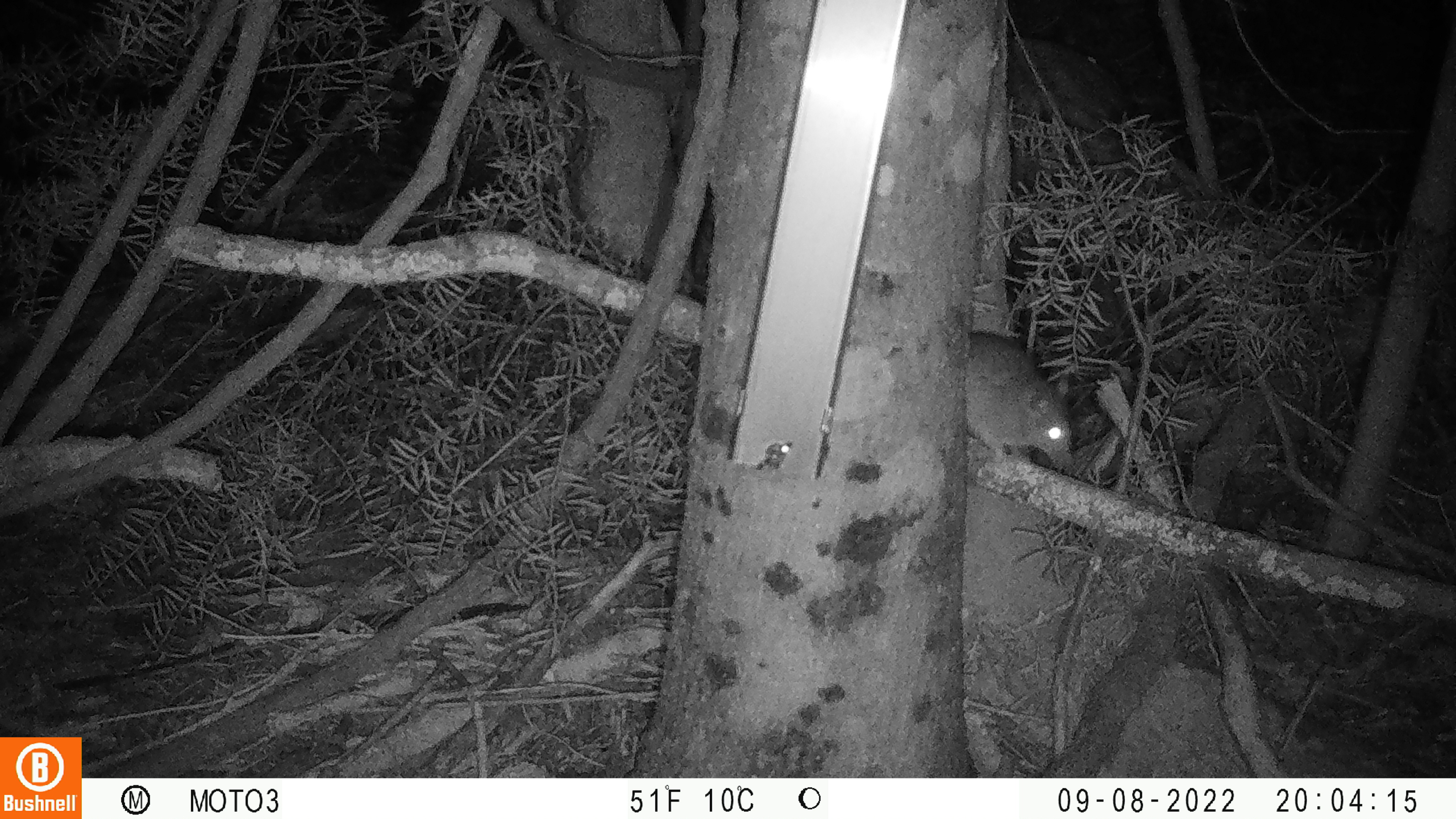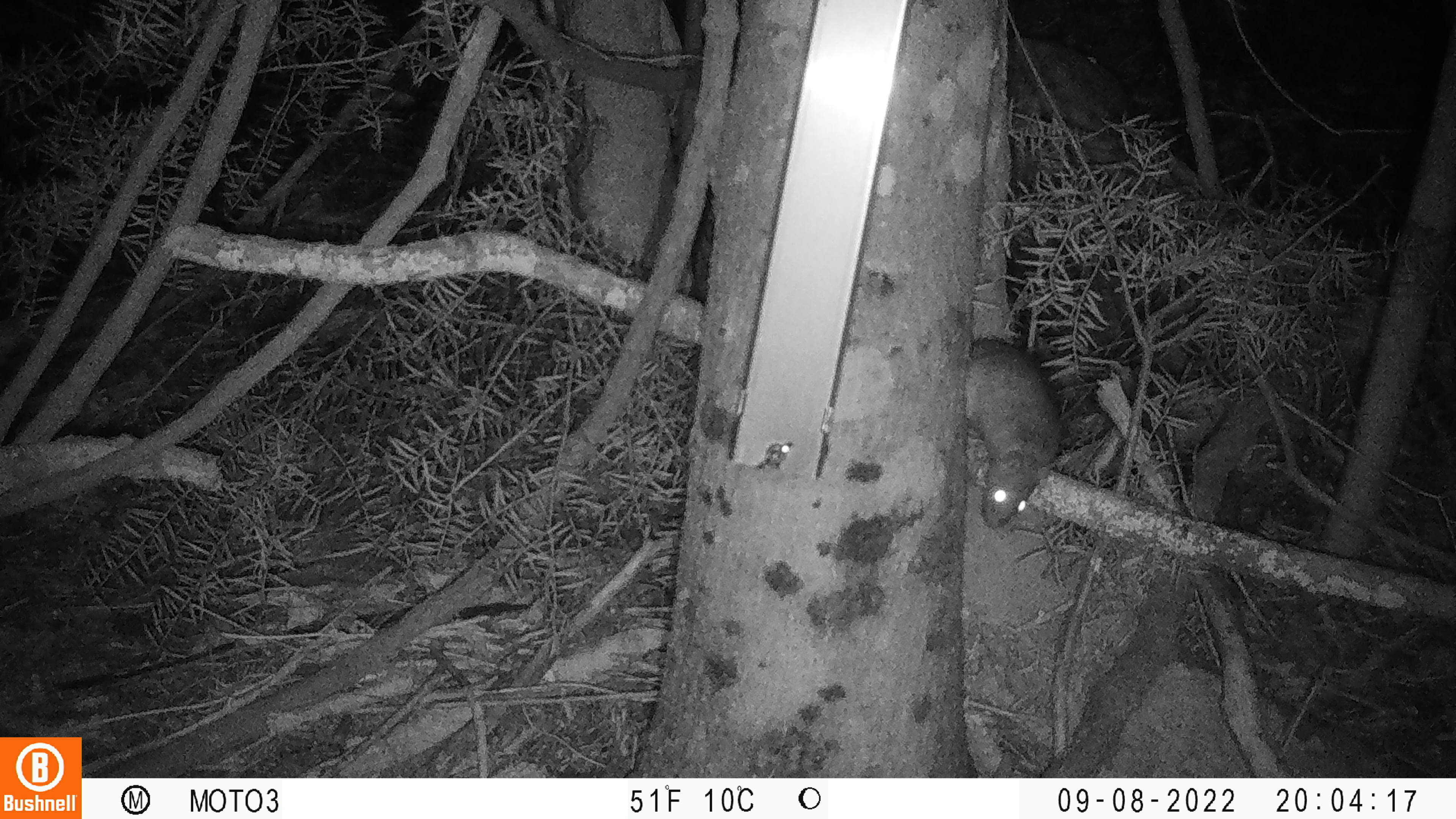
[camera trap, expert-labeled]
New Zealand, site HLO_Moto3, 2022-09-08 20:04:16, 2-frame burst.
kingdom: Animalia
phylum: Chordata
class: Mammalia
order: Rodentia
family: Muridae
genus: Rattus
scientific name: Rattus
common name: rat